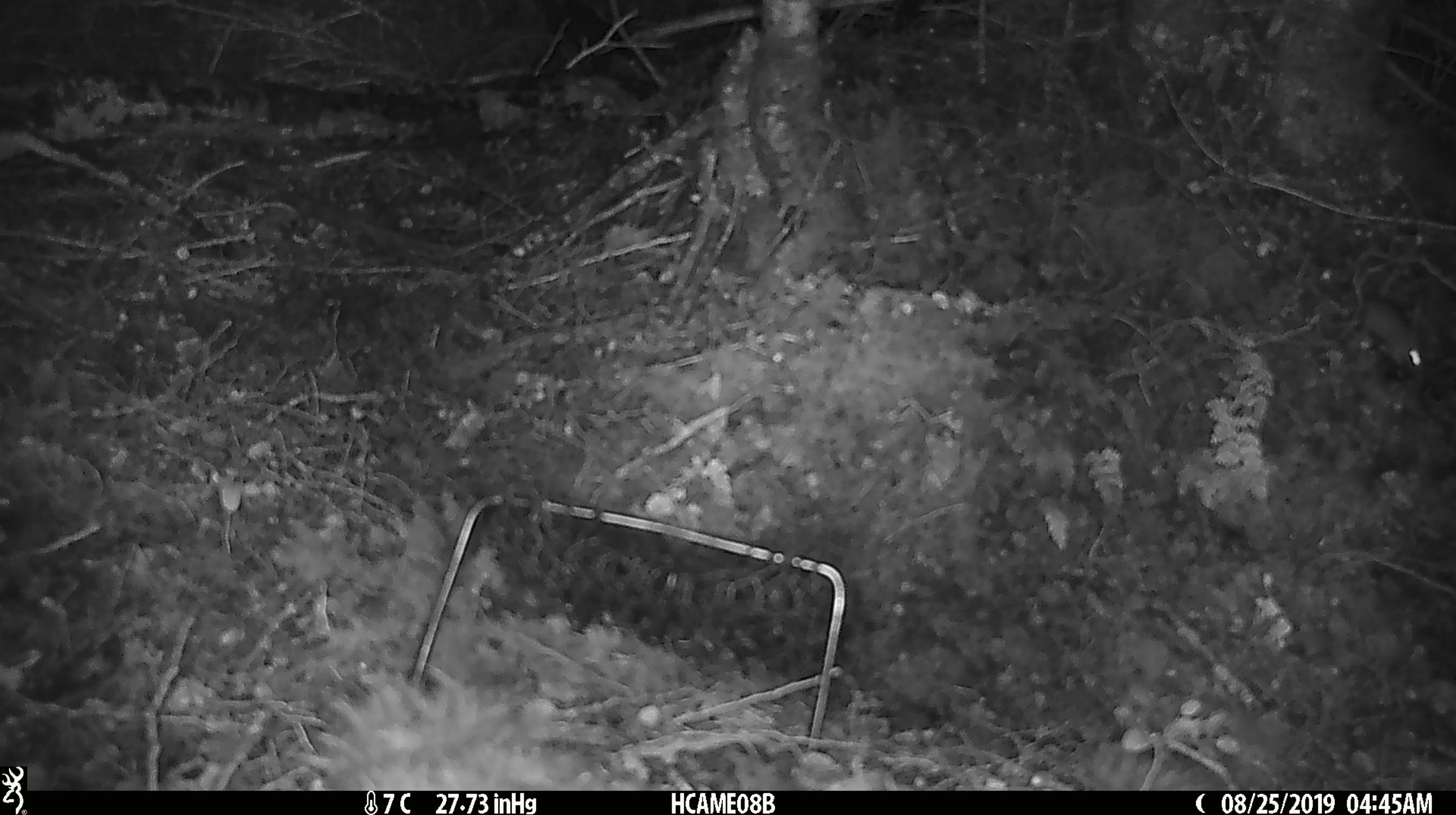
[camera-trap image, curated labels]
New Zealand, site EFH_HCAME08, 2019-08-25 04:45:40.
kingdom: Animalia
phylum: Chordata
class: Mammalia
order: Rodentia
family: Muridae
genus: Mus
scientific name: Mus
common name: mouse